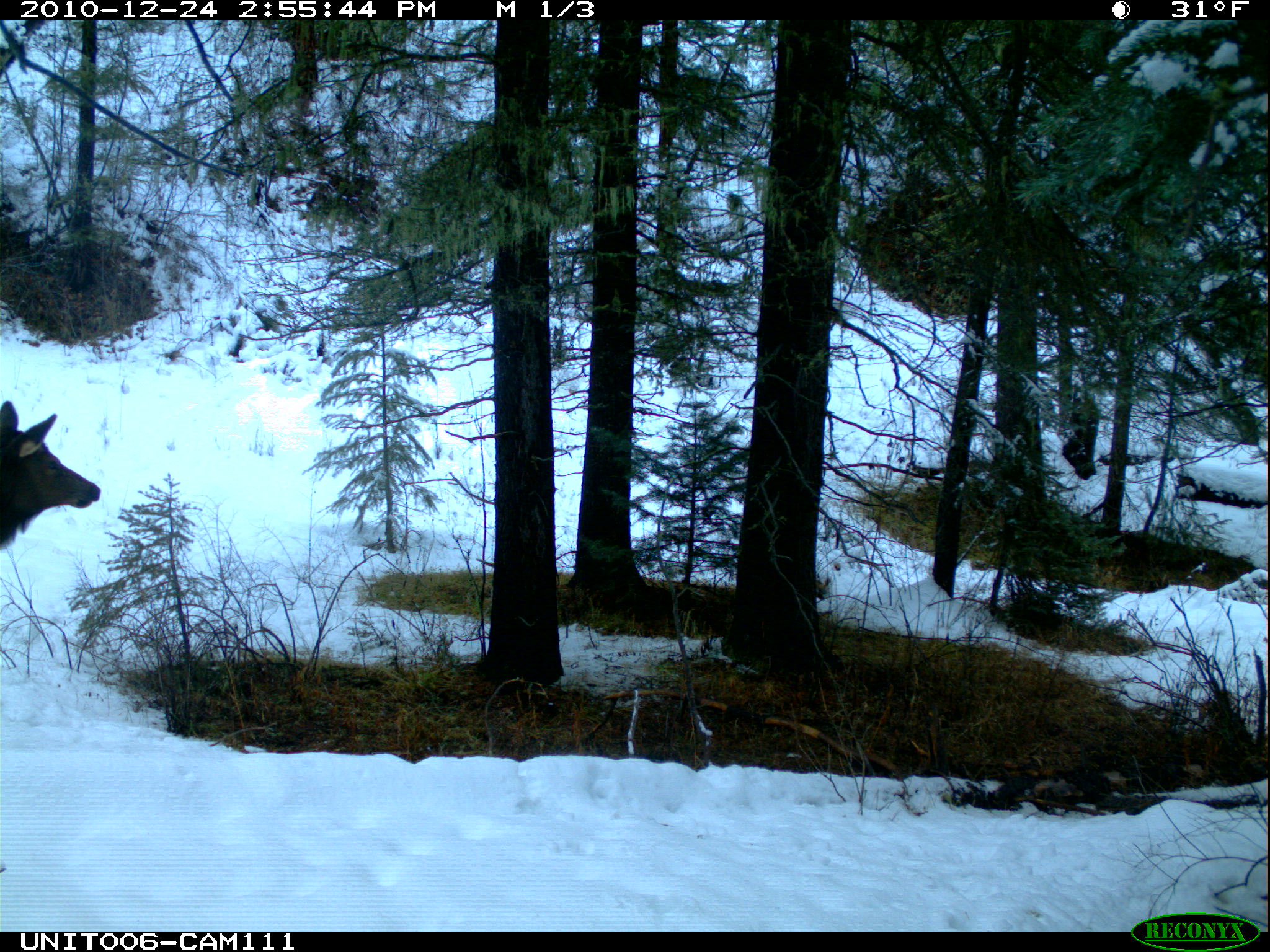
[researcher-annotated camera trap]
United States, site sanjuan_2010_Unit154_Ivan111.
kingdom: Animalia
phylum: Chordata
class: Mammalia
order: Artiodactyla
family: Cervidae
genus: Cervus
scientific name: Cervus elaphus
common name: red deer